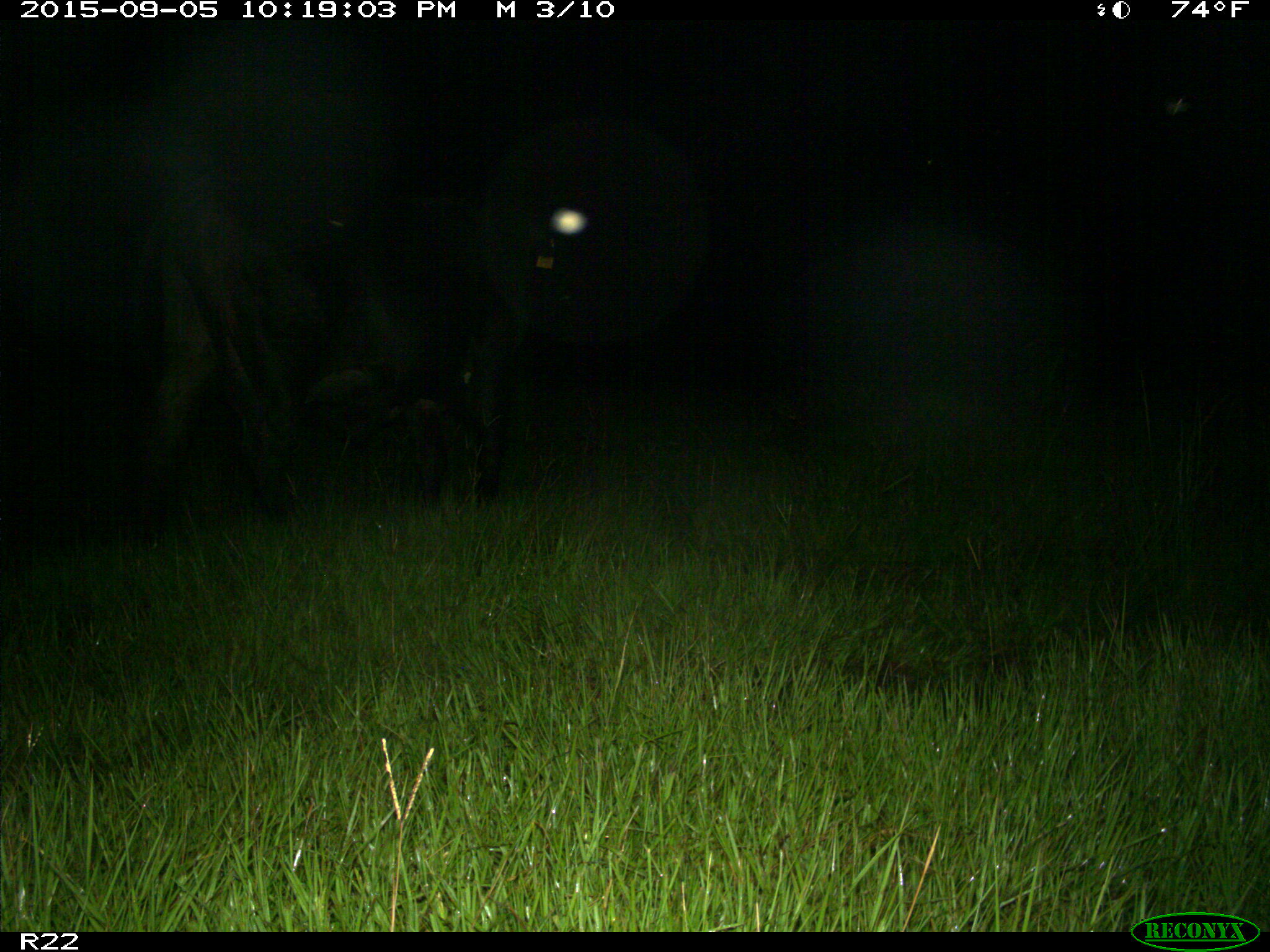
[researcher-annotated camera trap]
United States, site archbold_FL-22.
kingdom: Animalia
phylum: Chordata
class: Mammalia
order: Artiodactyla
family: Bovidae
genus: Bos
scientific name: Bos taurus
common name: domestic cow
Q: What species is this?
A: Bos taurus (domestic cow).